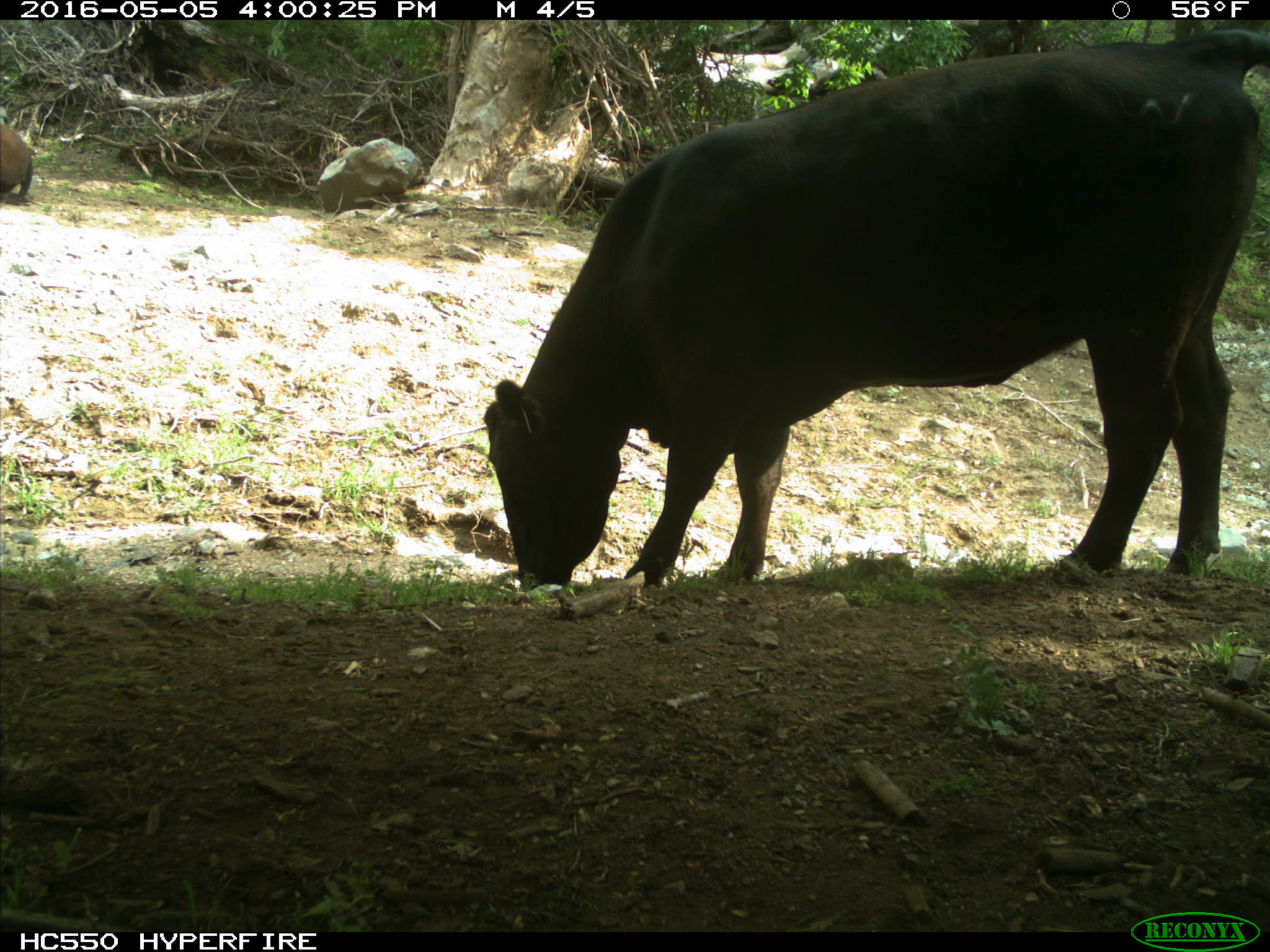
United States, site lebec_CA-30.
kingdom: Animalia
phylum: Chordata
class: Mammalia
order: Artiodactyla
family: Bovidae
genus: Bos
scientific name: Bos taurus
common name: domestic cow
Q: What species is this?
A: Bos taurus (domestic cow).